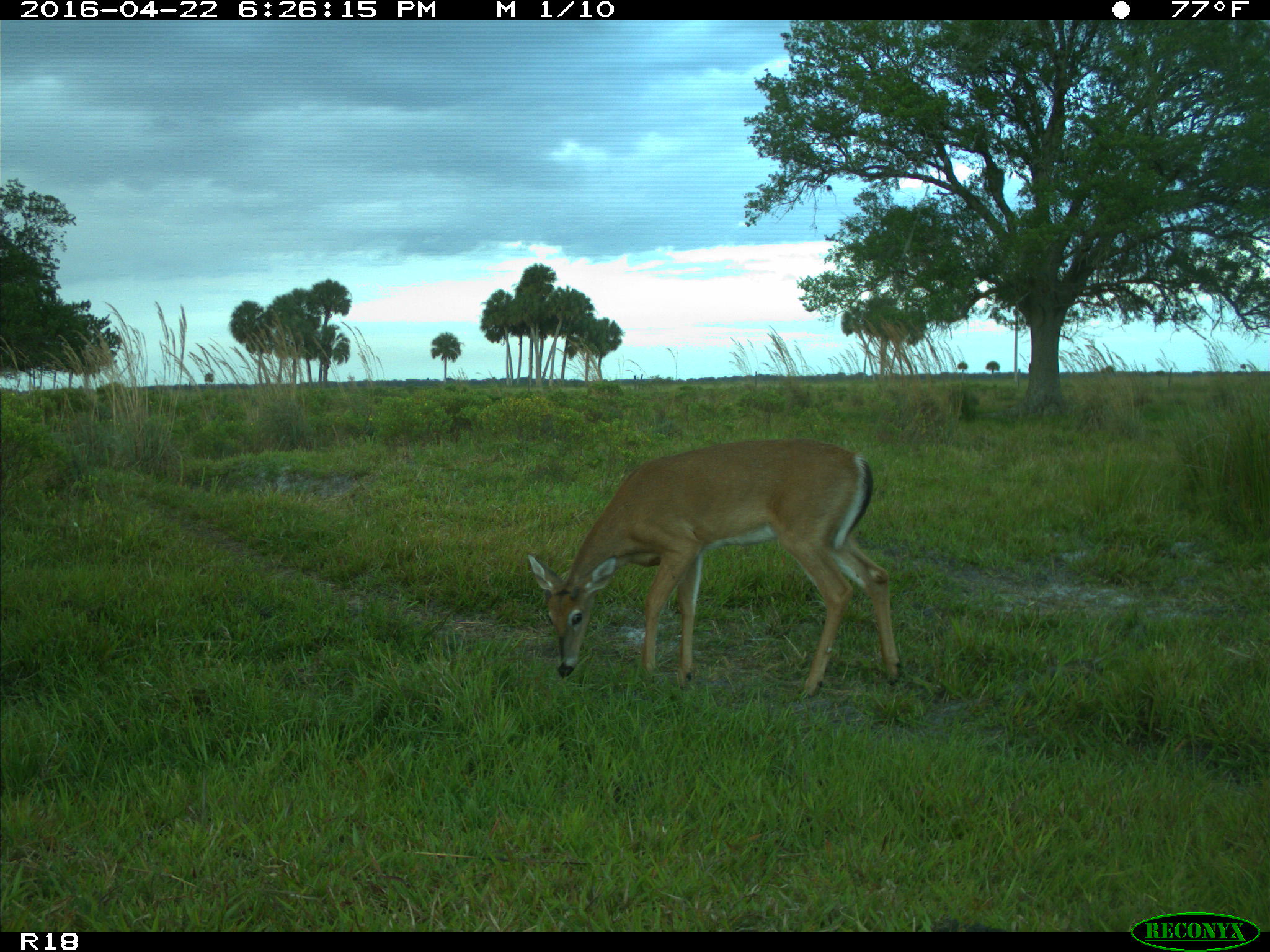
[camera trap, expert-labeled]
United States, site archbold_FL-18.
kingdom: Animalia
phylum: Chordata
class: Mammalia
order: Artiodactyla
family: Bovidae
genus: Bos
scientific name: Bos taurus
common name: domestic cow